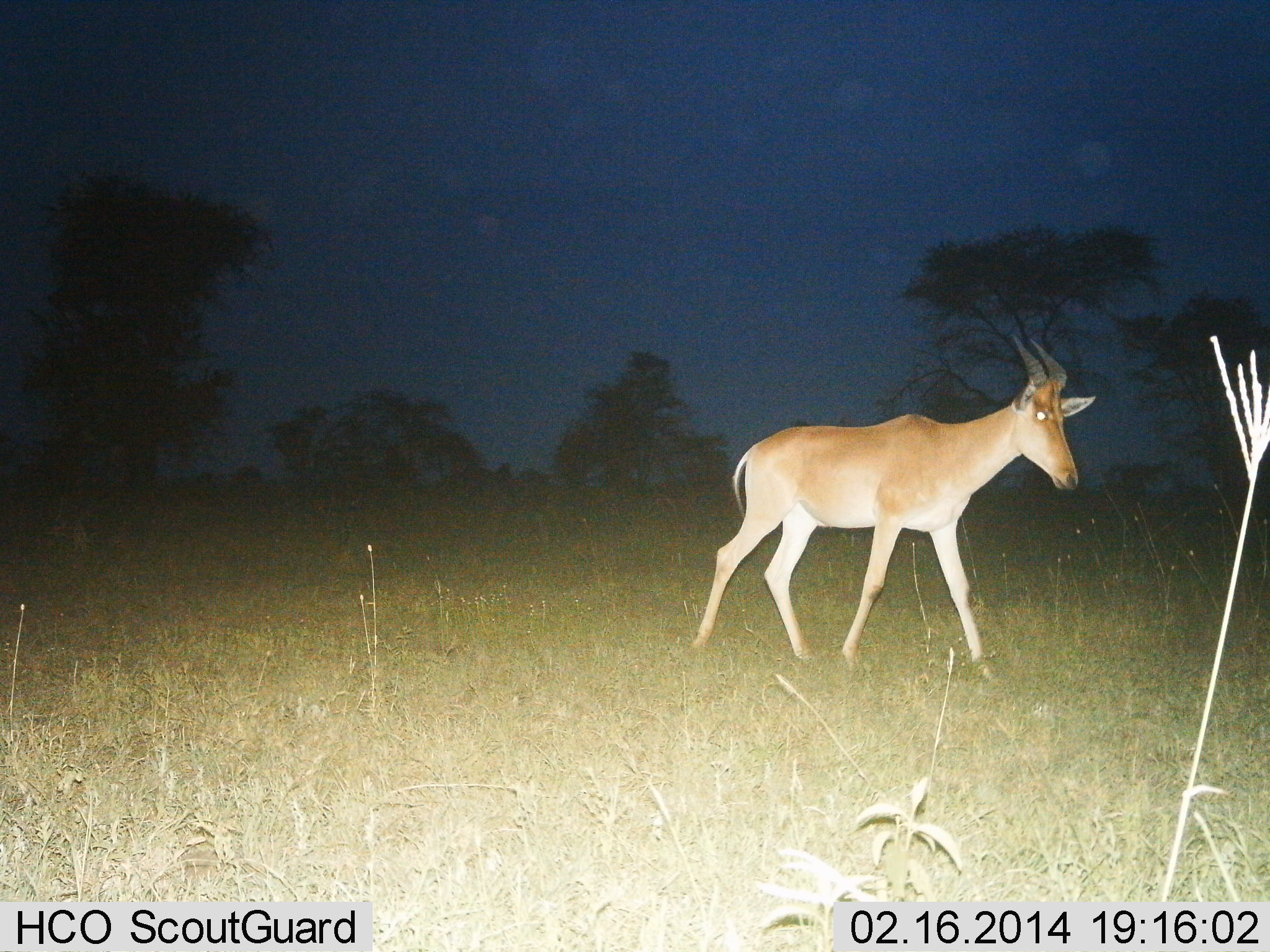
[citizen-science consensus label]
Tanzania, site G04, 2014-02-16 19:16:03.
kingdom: Animalia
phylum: Chordata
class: Mammalia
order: Artiodactyla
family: Bovidae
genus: Alcelaphus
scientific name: Alcelaphus buselaphus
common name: hartebeest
Hartebeest (Alcelaphus buselaphus), count 1. Behavior (volunteer vote fractions): standing 10%, resting 0%, moving 90%, interacting 0%. Young present (vote fraction): 0%. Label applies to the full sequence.